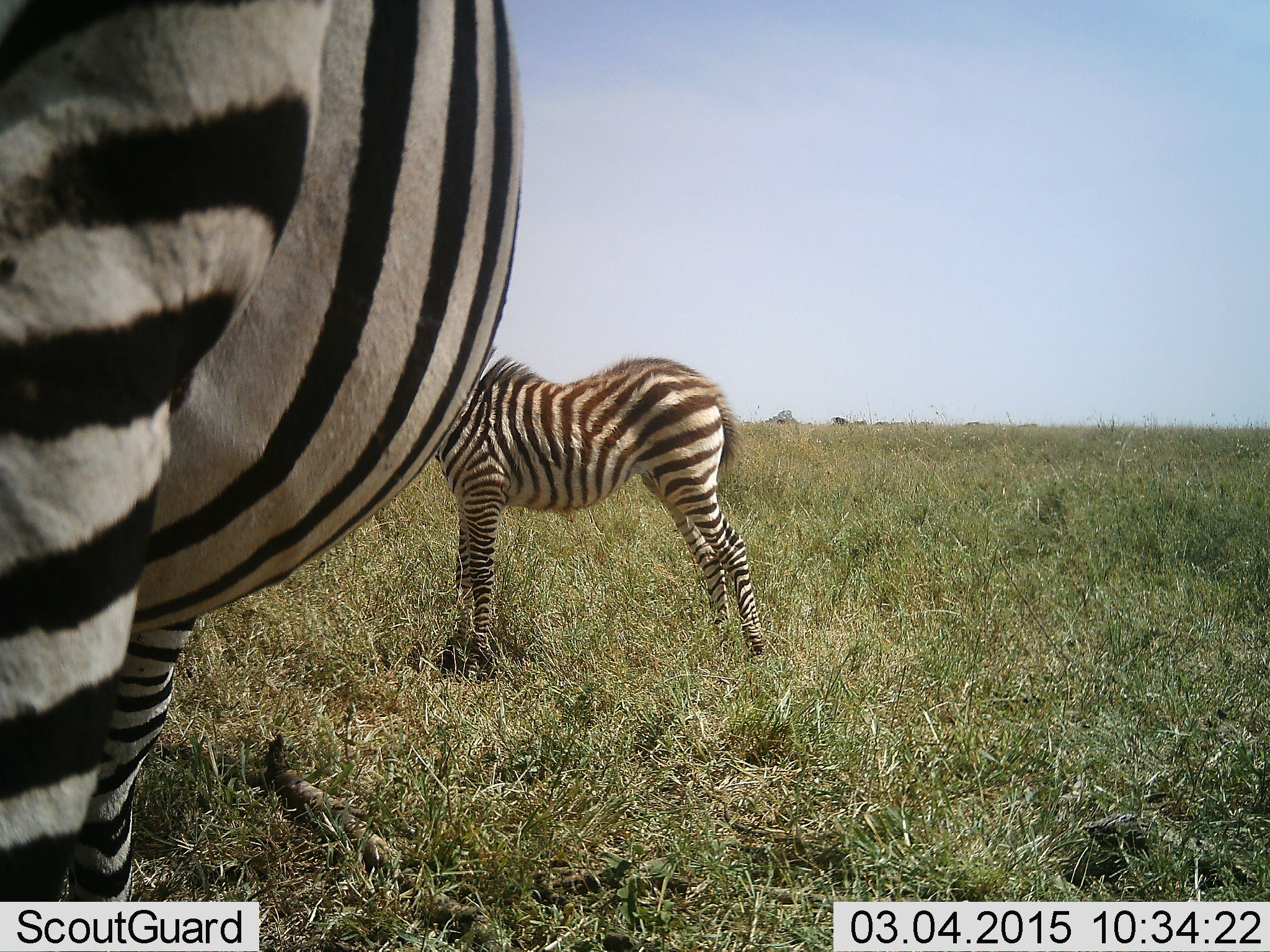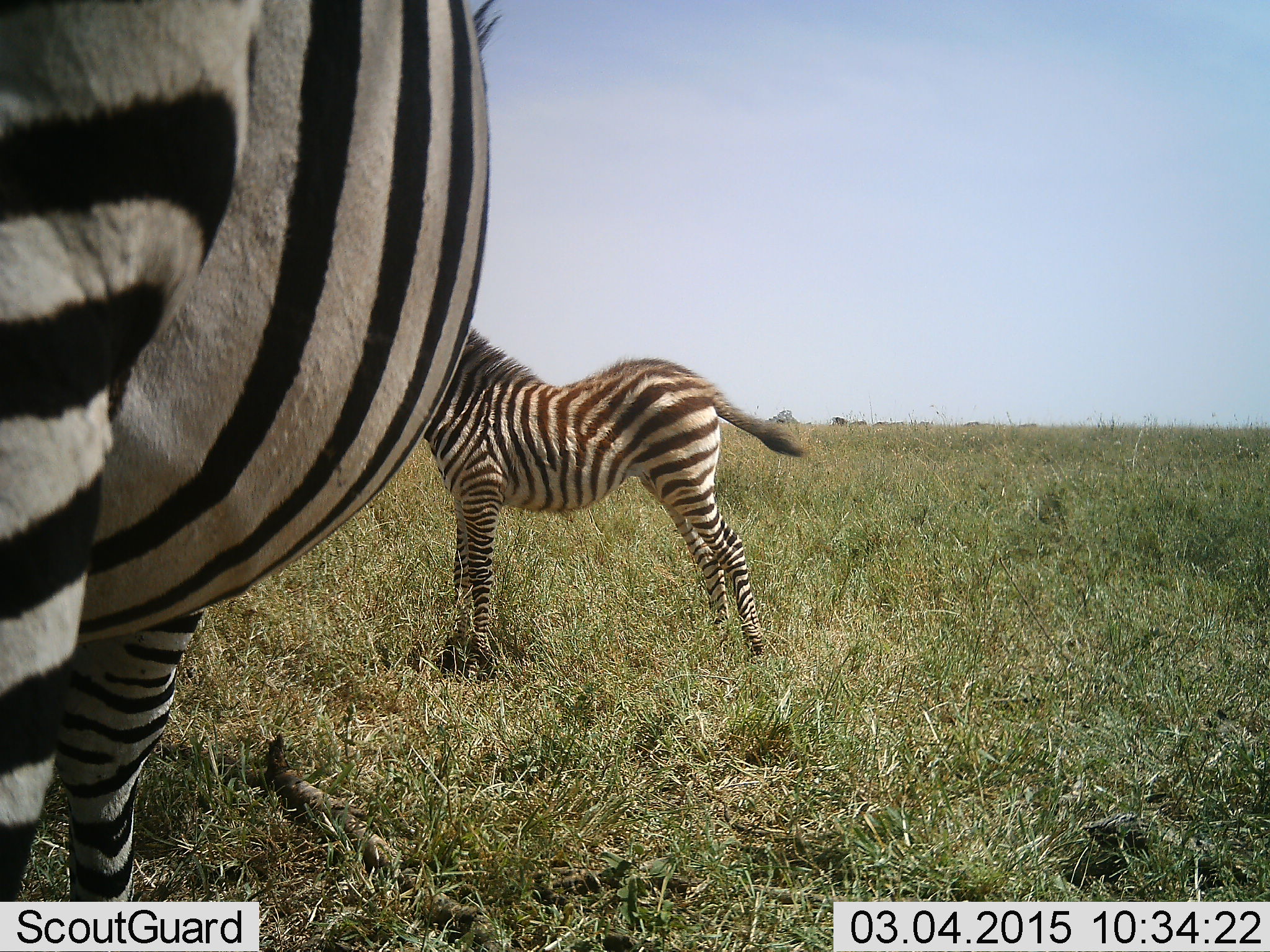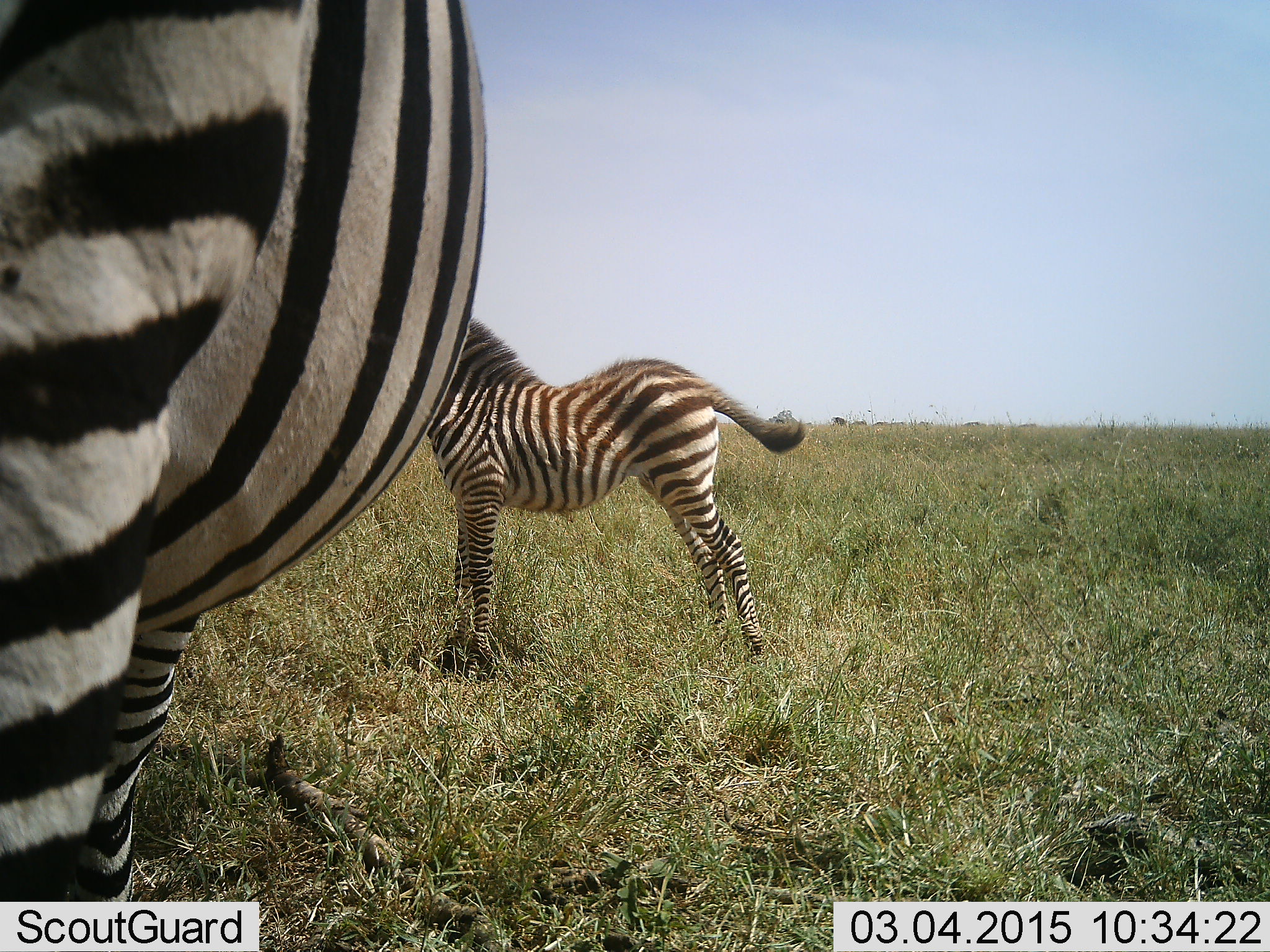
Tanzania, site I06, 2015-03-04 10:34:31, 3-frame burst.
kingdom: Animalia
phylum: Chordata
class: Mammalia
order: Perissodactyla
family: Equidae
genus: Equus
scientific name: Equus quagga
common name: plains zebra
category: zebra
Zebra (plains zebra) (Equus quagga), count 2. Behavior (volunteer vote fractions): standing 100%, resting 0%, moving 0%, interacting 0%. Young present (vote fraction): 90%. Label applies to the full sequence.